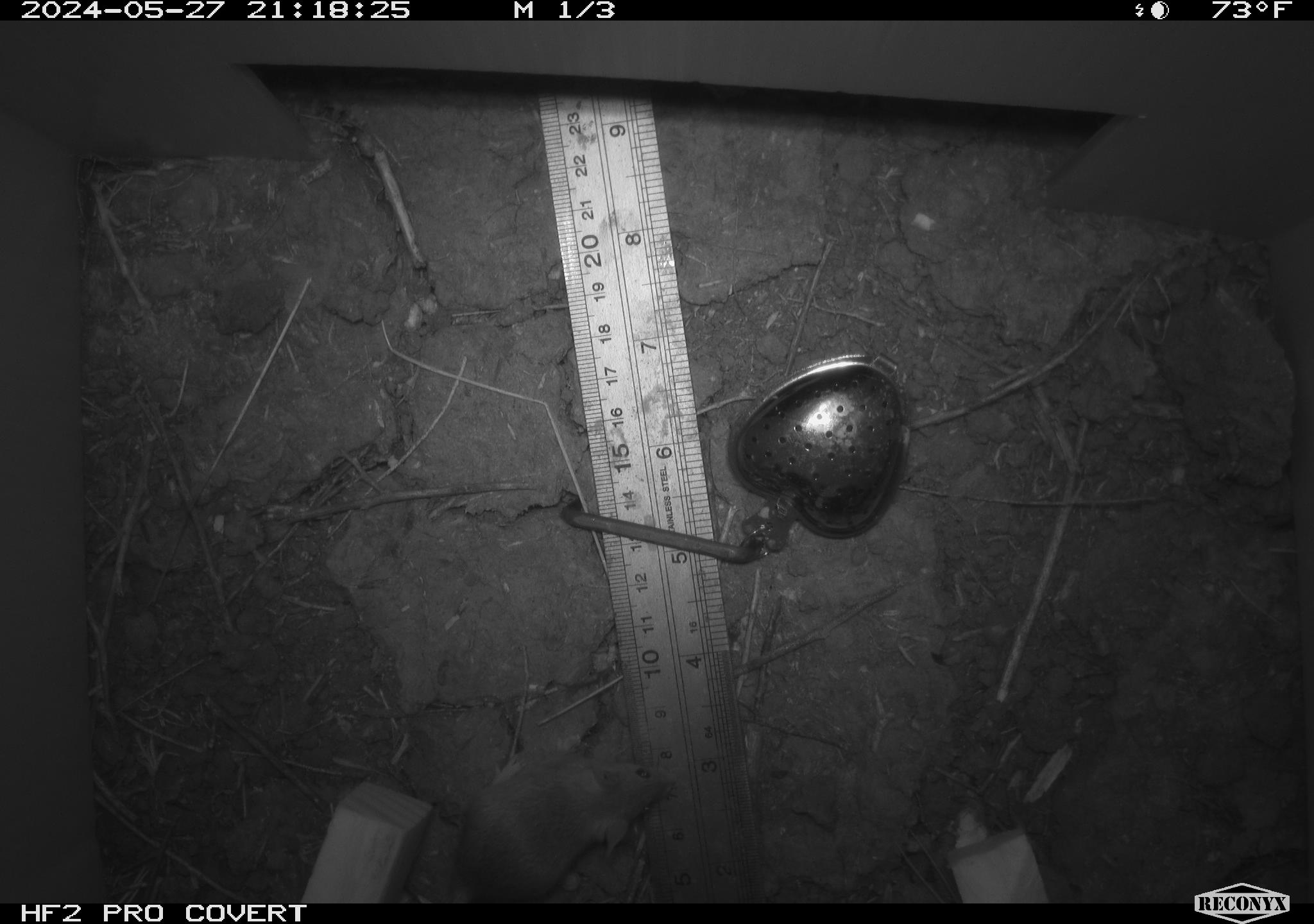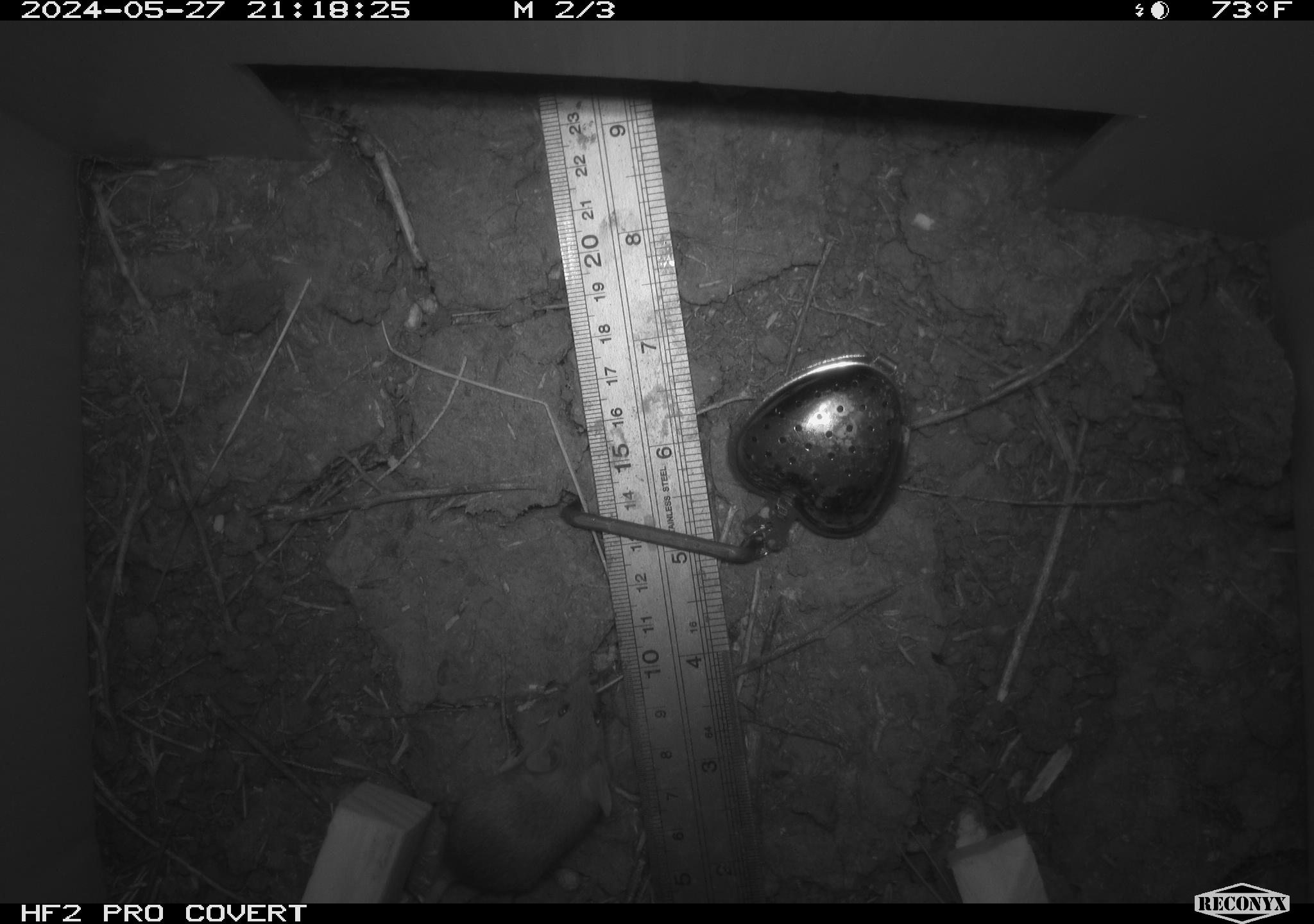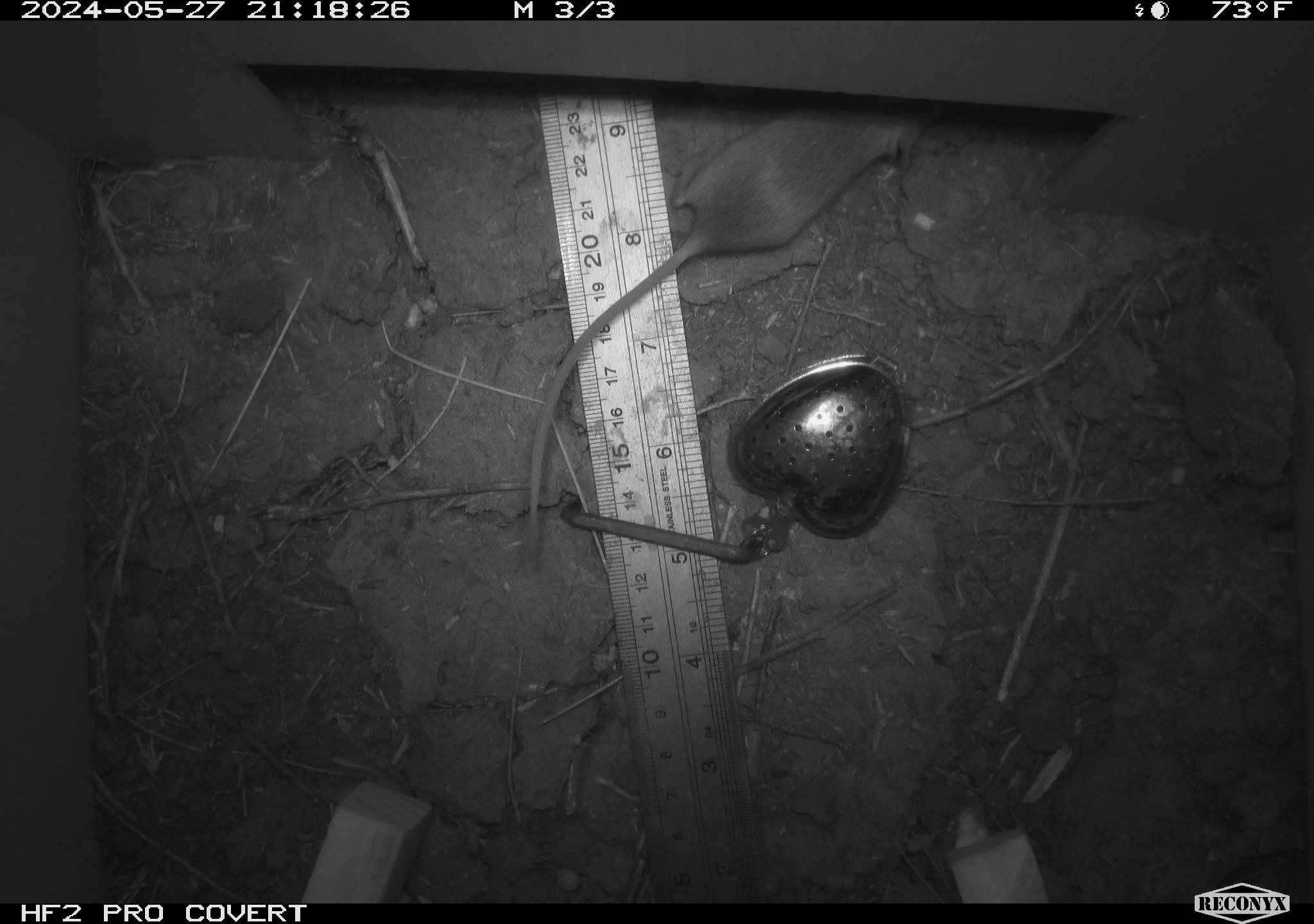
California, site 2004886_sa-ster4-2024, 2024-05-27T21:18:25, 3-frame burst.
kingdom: Animalia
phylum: Chordata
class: Mammalia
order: Rodentia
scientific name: Rodentia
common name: mouse species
Mouse species (Rodentia).